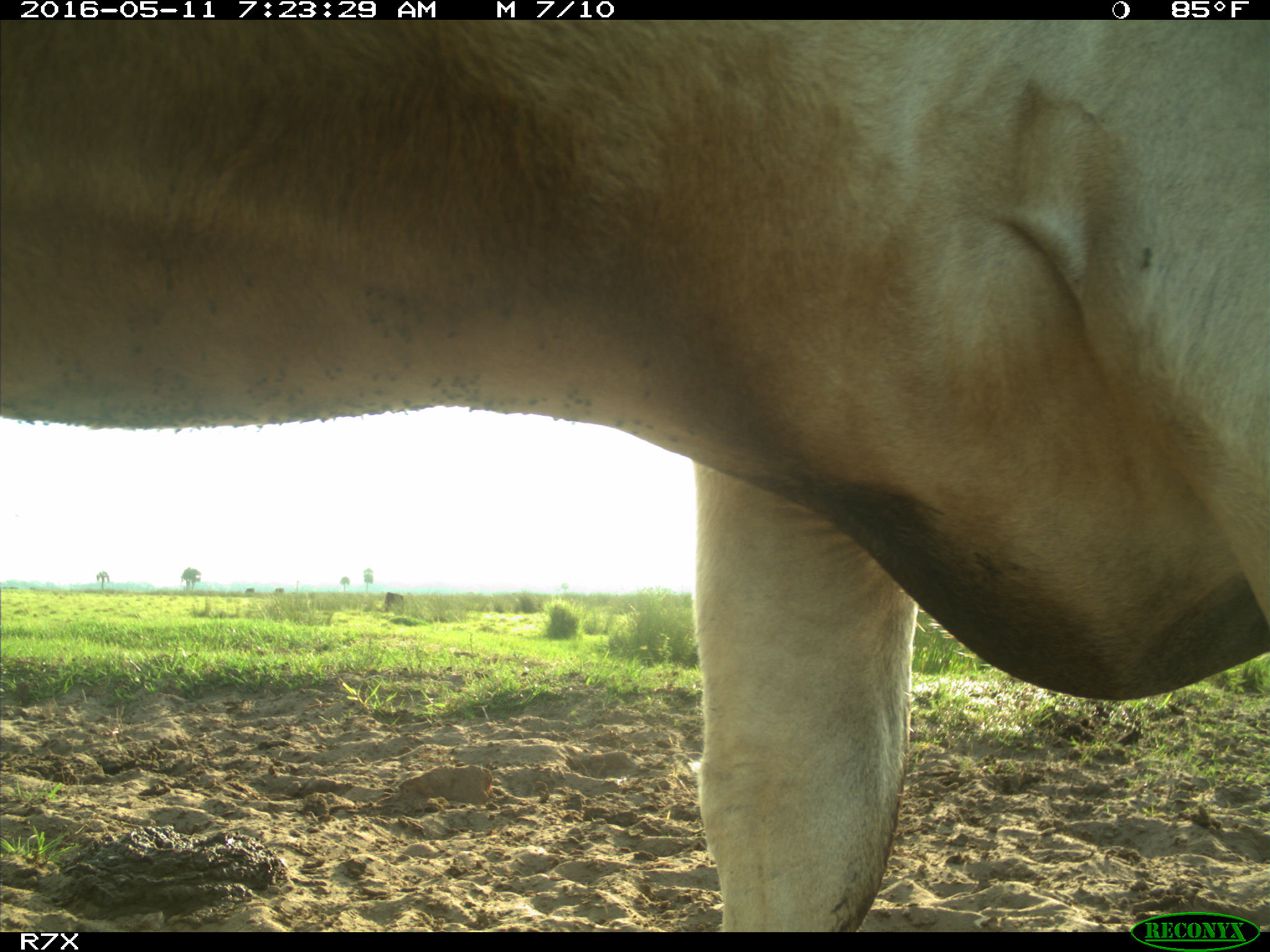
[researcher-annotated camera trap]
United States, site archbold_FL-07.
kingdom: Animalia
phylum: Chordata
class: Mammalia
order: Artiodactyla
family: Bovidae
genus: Bos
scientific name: Bos taurus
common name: domestic cow